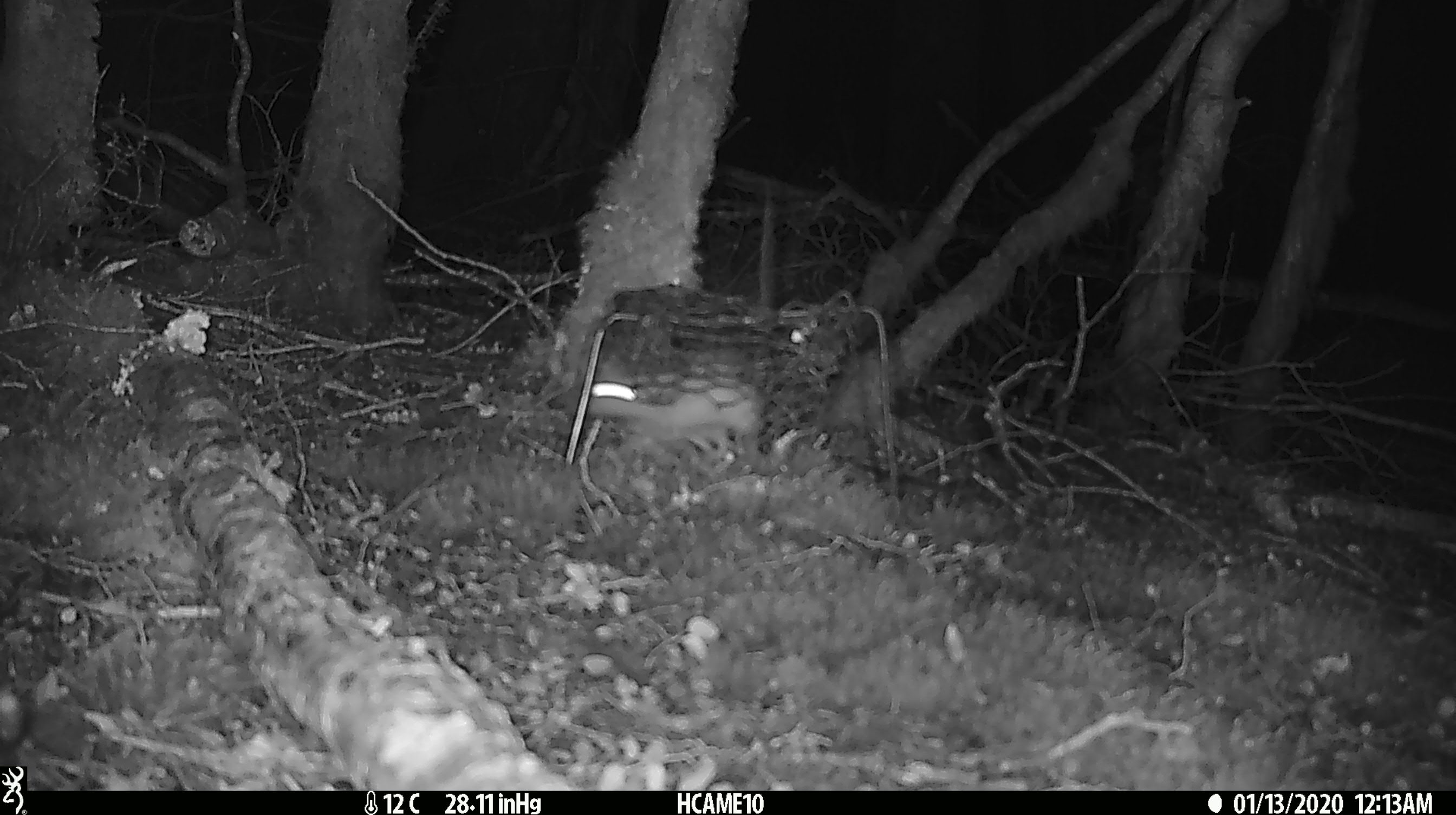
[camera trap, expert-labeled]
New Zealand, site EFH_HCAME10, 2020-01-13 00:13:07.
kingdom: Animalia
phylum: Chordata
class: Mammalia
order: Rodentia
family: Muridae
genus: Rattus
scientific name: Rattus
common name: rat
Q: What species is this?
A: Rat (Rattus).